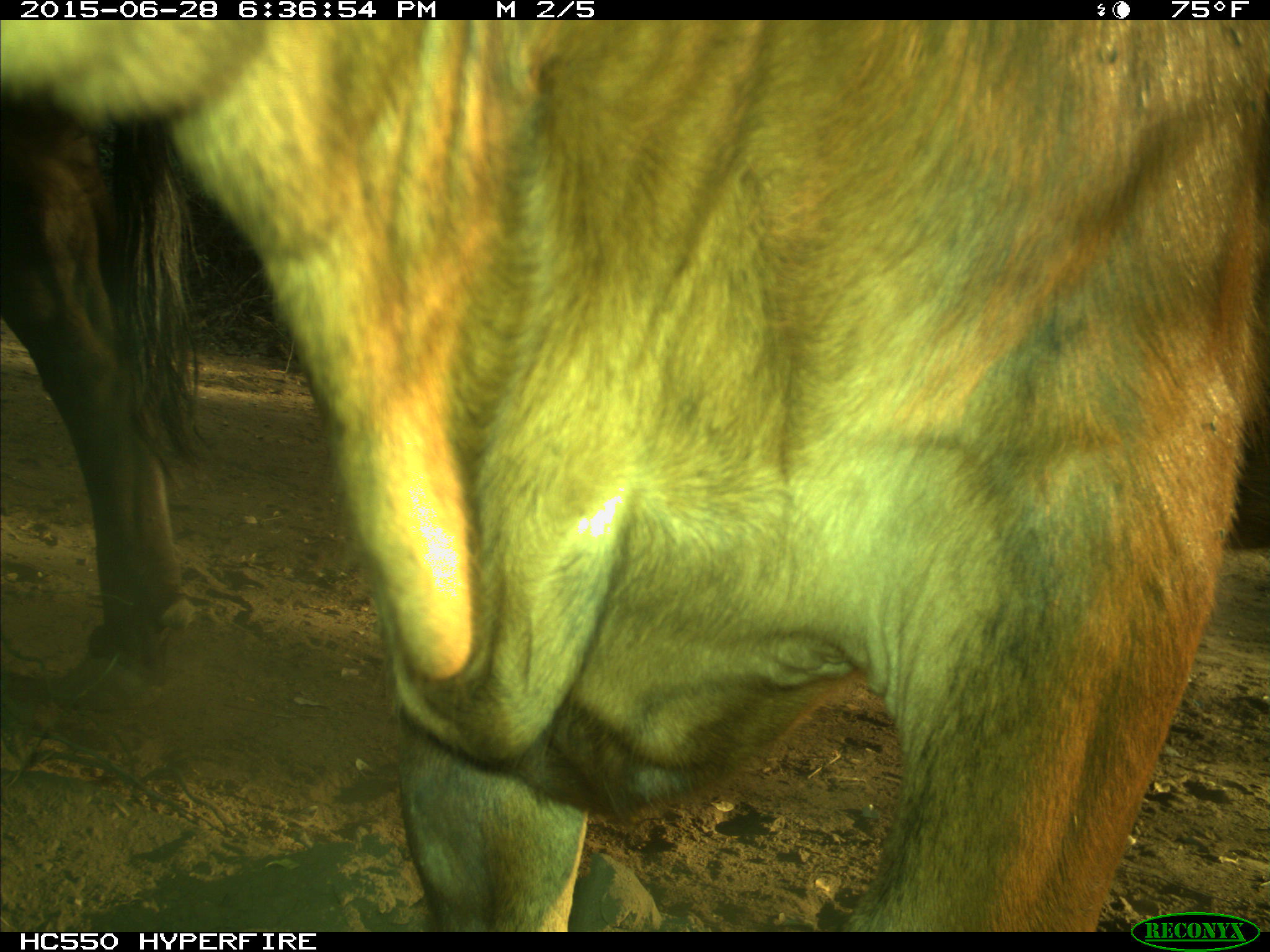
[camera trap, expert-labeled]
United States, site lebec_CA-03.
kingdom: Animalia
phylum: Chordata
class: Mammalia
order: Artiodactyla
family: Bovidae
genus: Bos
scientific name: Bos taurus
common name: domestic cow